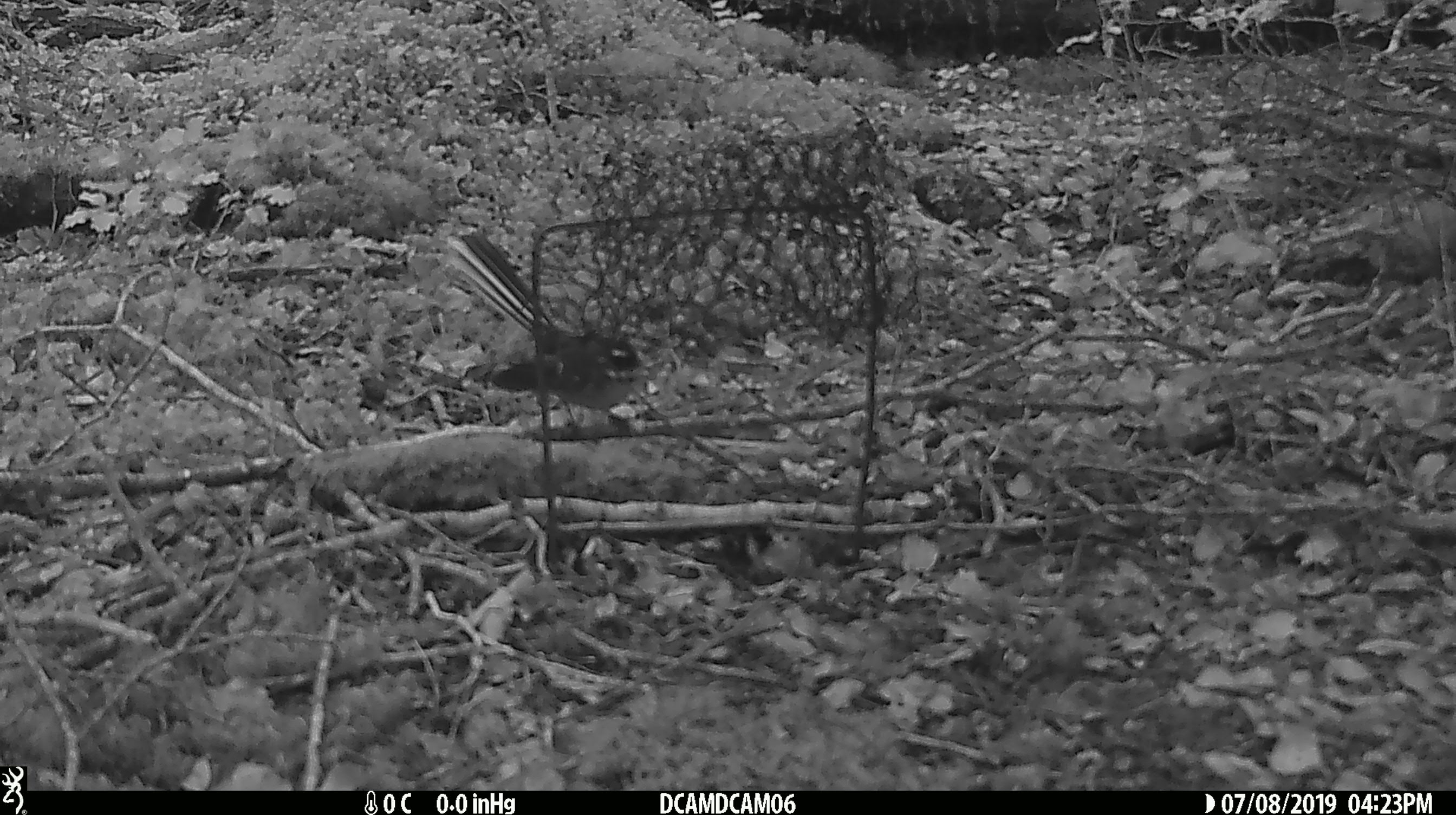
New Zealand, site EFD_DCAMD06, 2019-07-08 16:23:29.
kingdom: Animalia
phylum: Chordata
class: Aves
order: Passeriformes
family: Rhipiduridae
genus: Rhipidura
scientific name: Rhipidura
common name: fantails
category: fantail